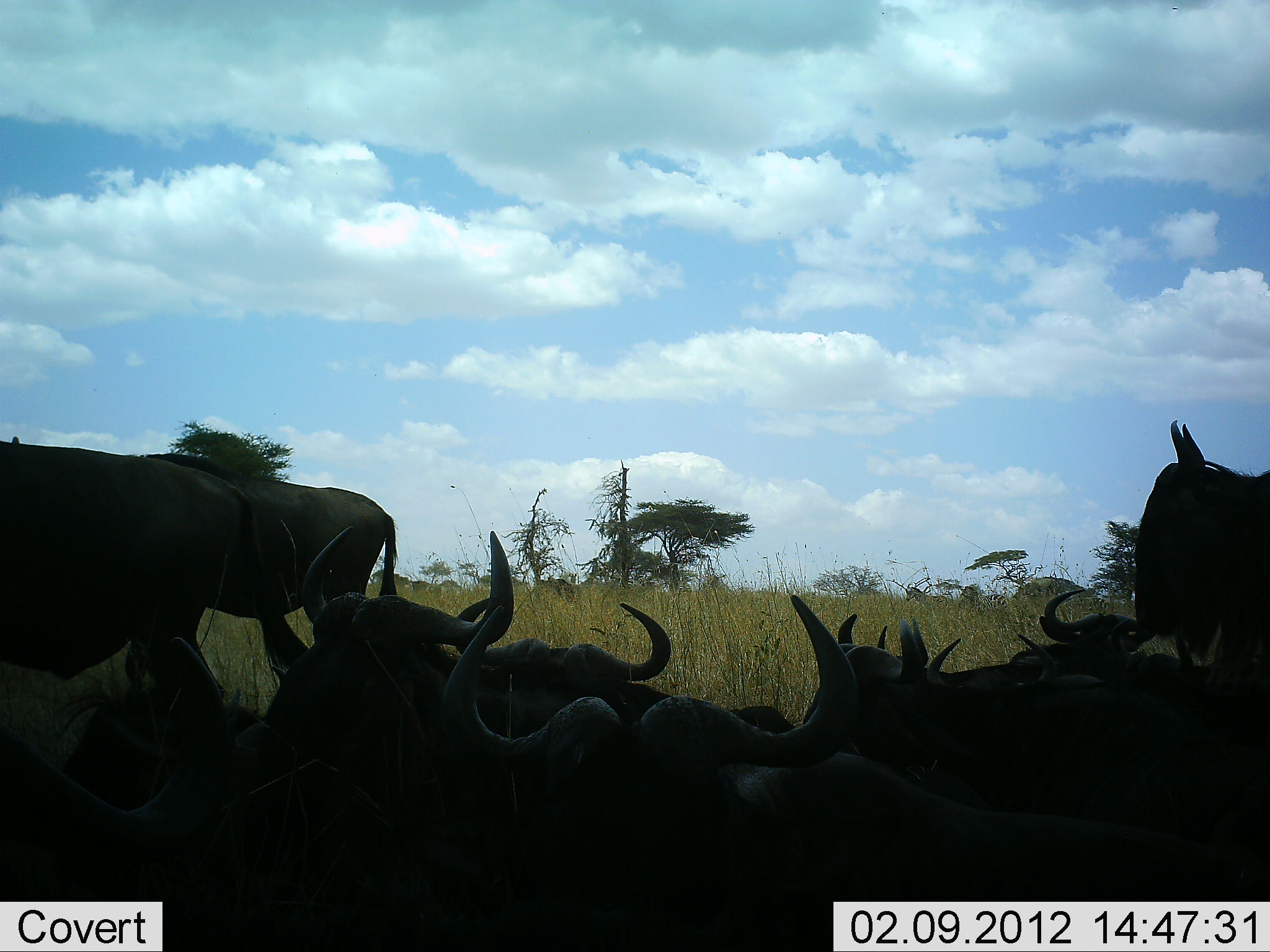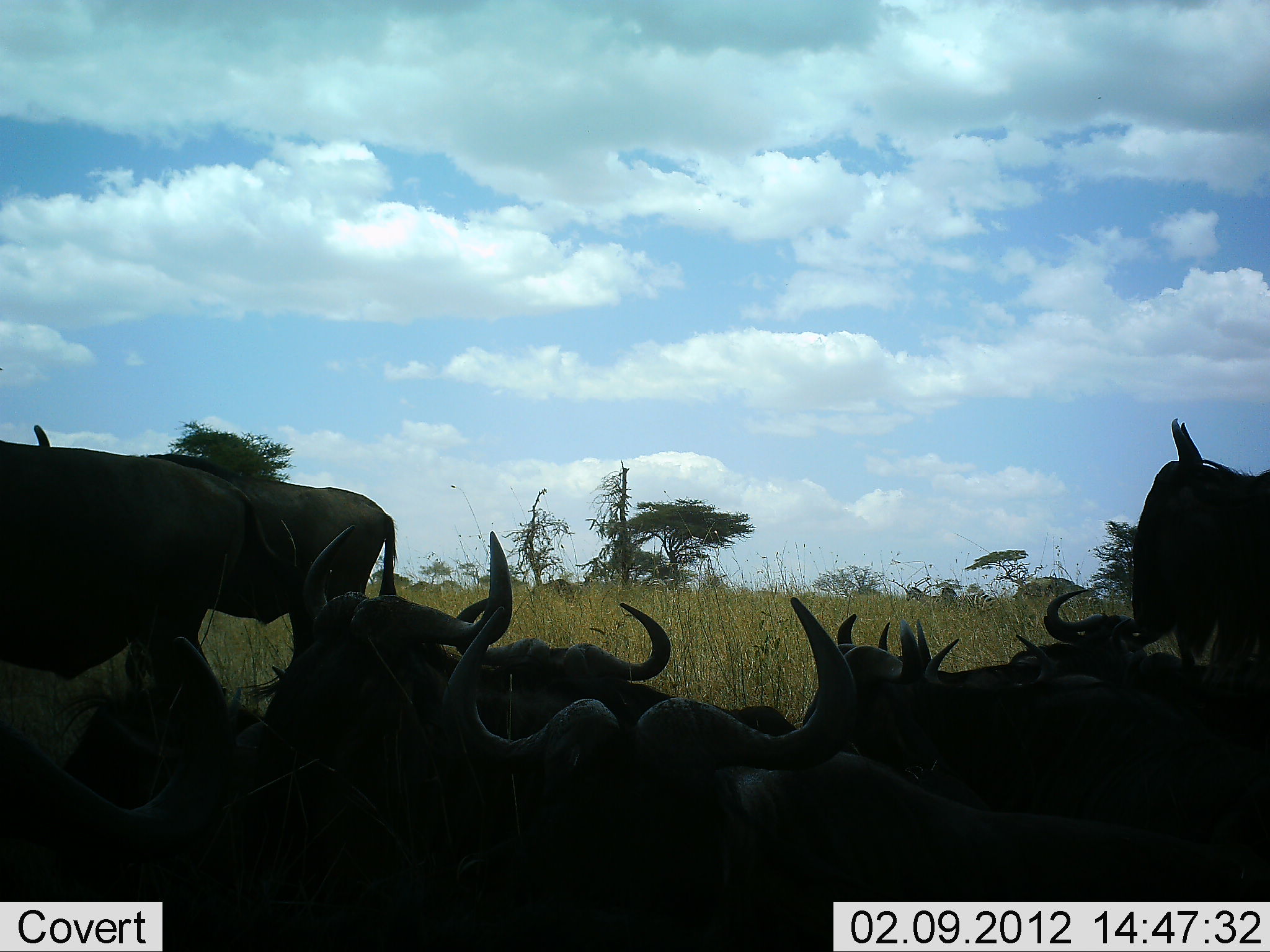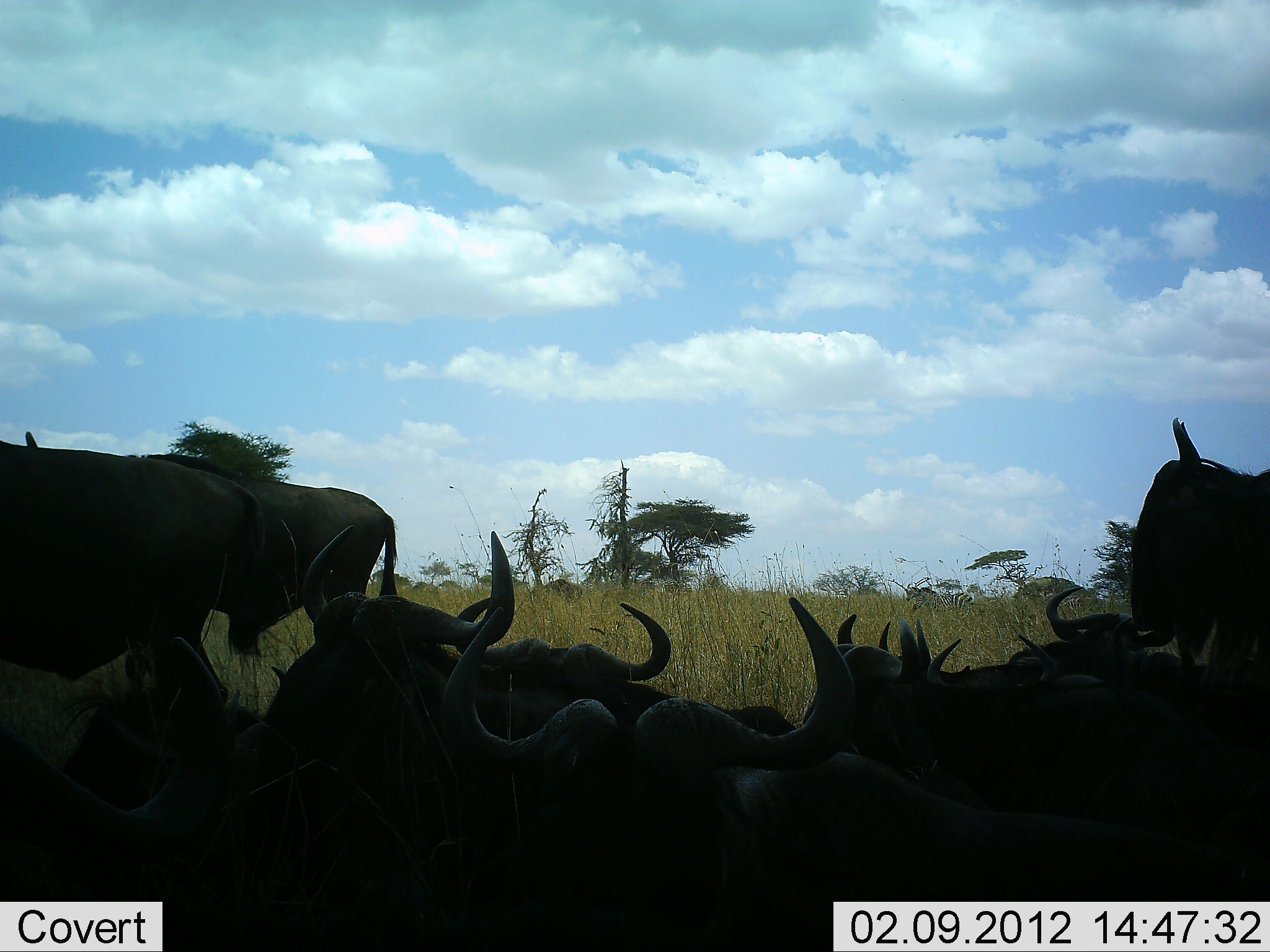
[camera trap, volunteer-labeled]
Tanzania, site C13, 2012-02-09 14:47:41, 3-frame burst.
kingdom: Animalia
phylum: Chordata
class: Mammalia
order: Artiodactyla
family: Bovidae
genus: Connochaetes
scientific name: Connochaetes taurinus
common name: blue wildebeest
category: wildebeest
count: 11-50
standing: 74%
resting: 100%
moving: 9%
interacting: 0%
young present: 0%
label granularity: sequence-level